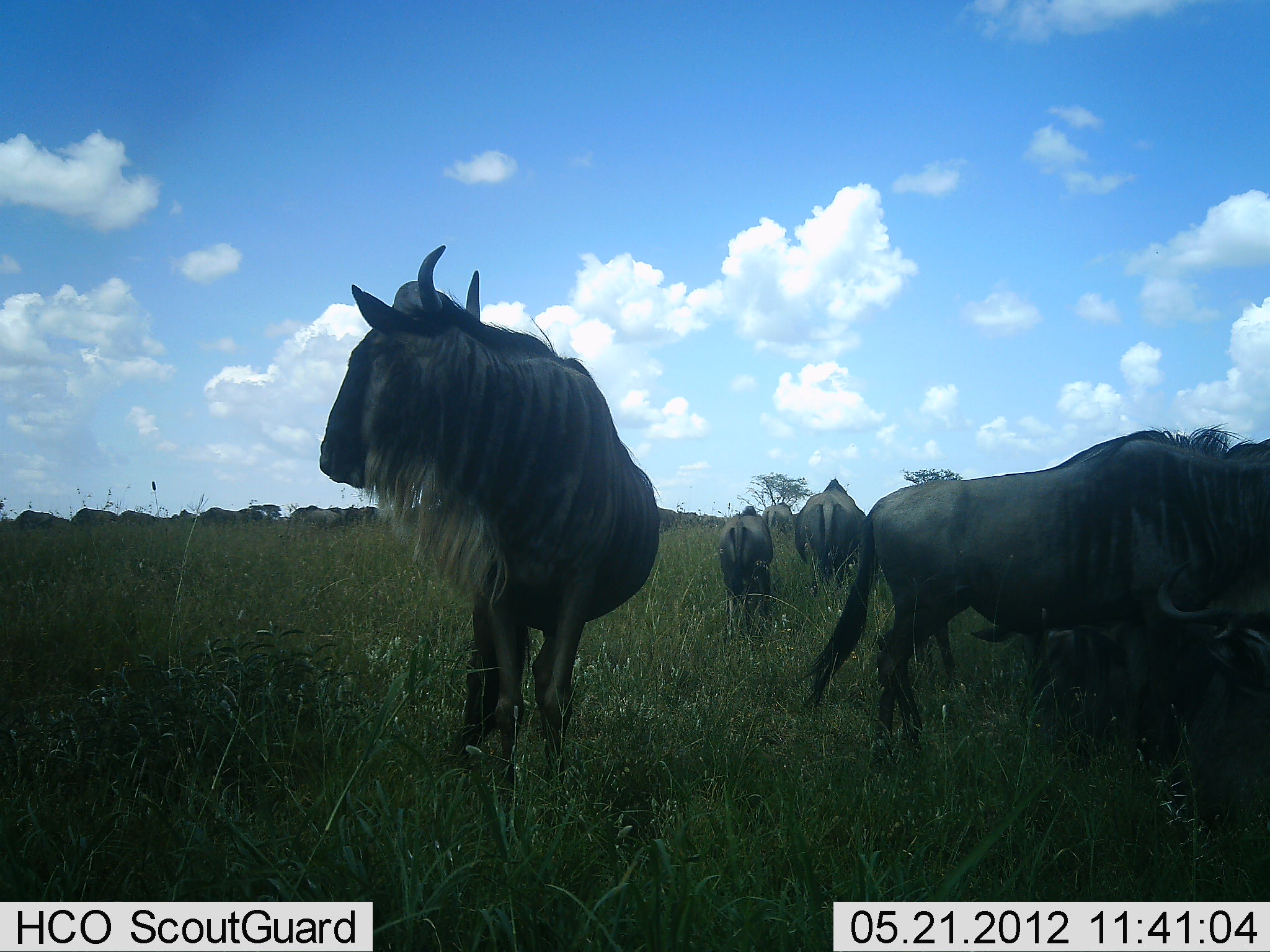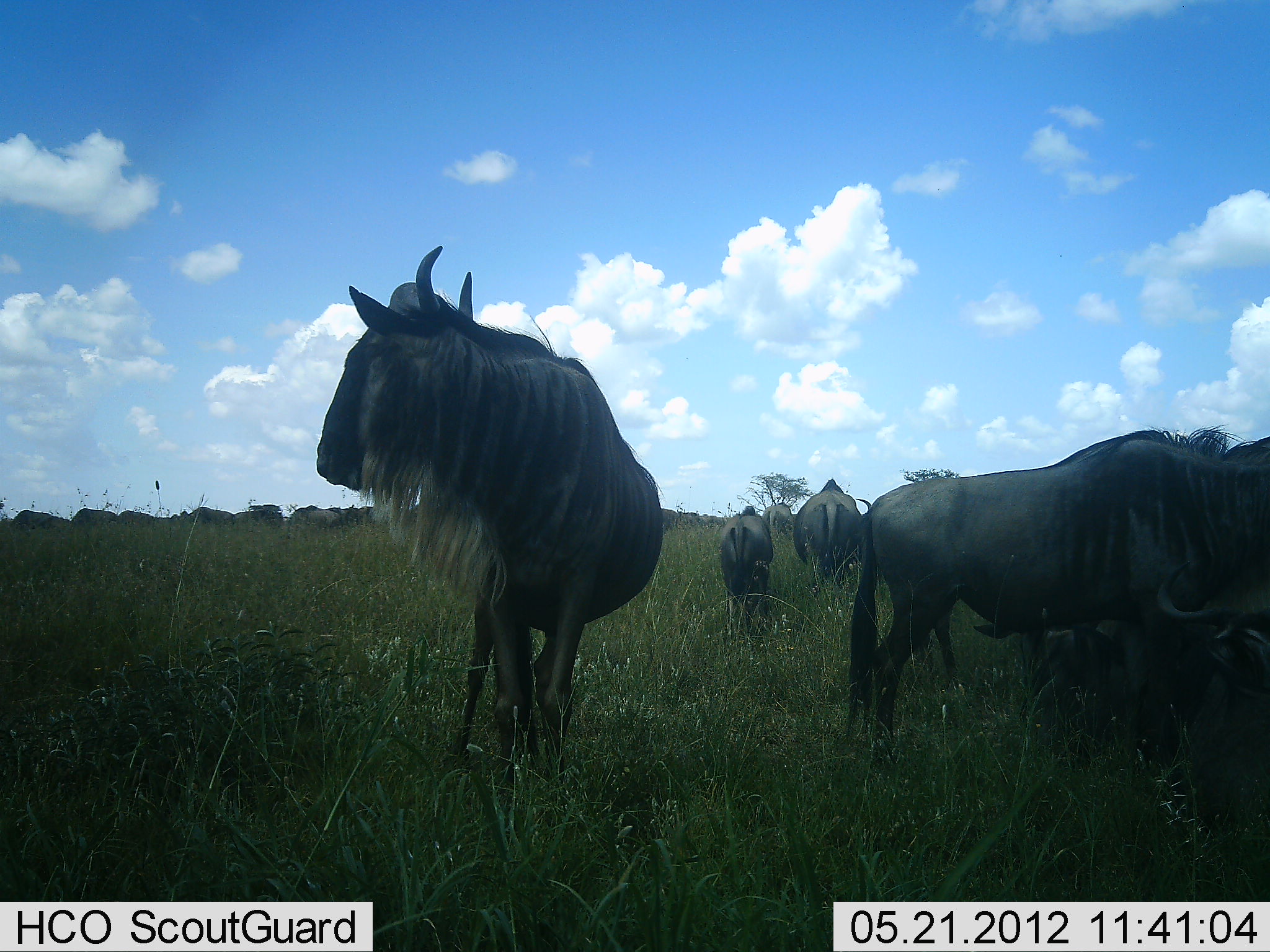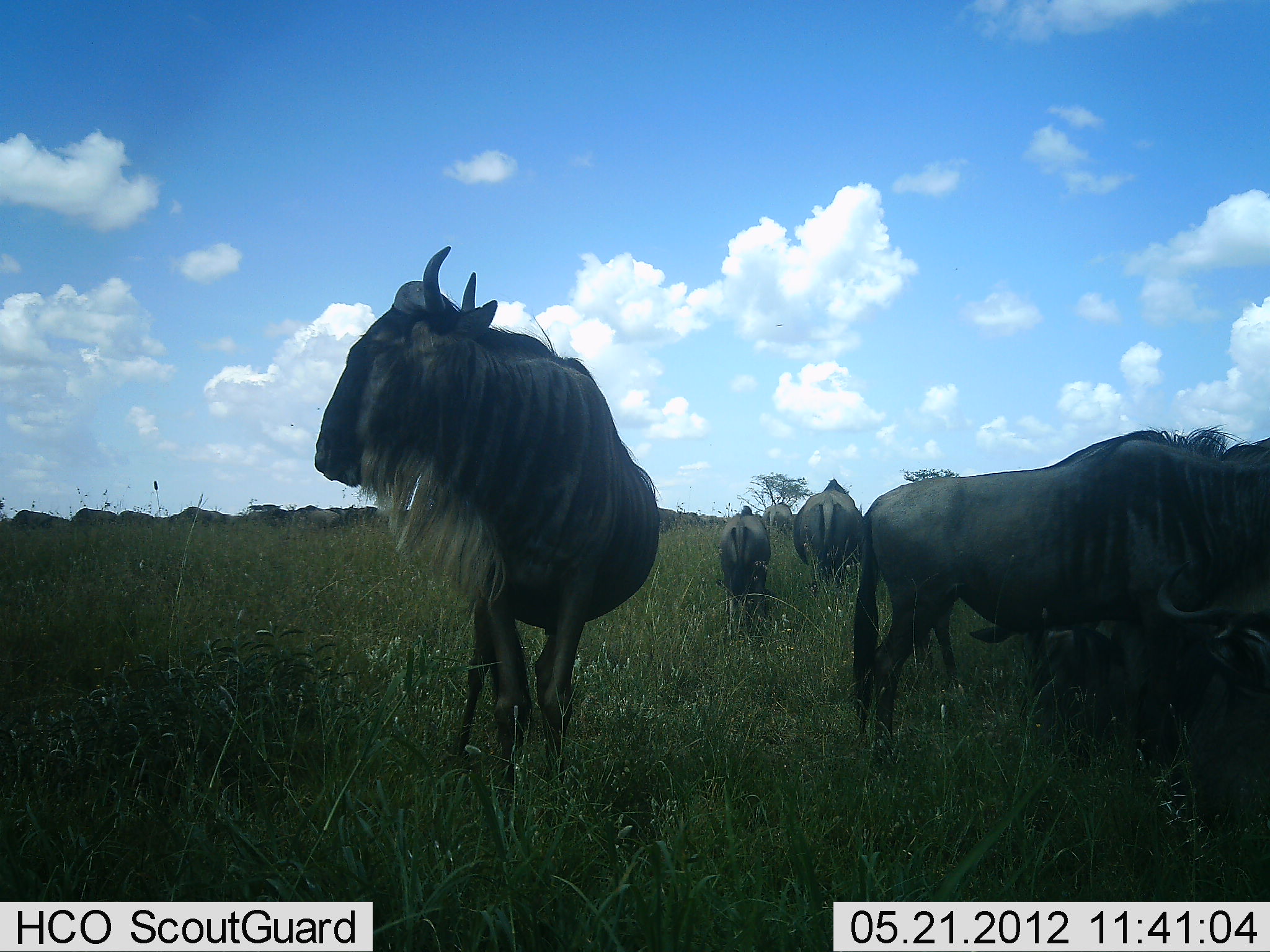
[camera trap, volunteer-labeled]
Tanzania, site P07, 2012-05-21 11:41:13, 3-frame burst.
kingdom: Animalia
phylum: Chordata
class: Mammalia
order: Artiodactyla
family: Bovidae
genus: Connochaetes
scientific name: Connochaetes taurinus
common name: blue wildebeest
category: wildebeest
Wildebeest (blue wildebeest) (Connochaetes taurinus), count 11-50. Behavior (volunteer vote fractions): standing 100%, resting 15%, moving 20%, interacting 0%. Young present (vote fraction): 15%. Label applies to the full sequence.